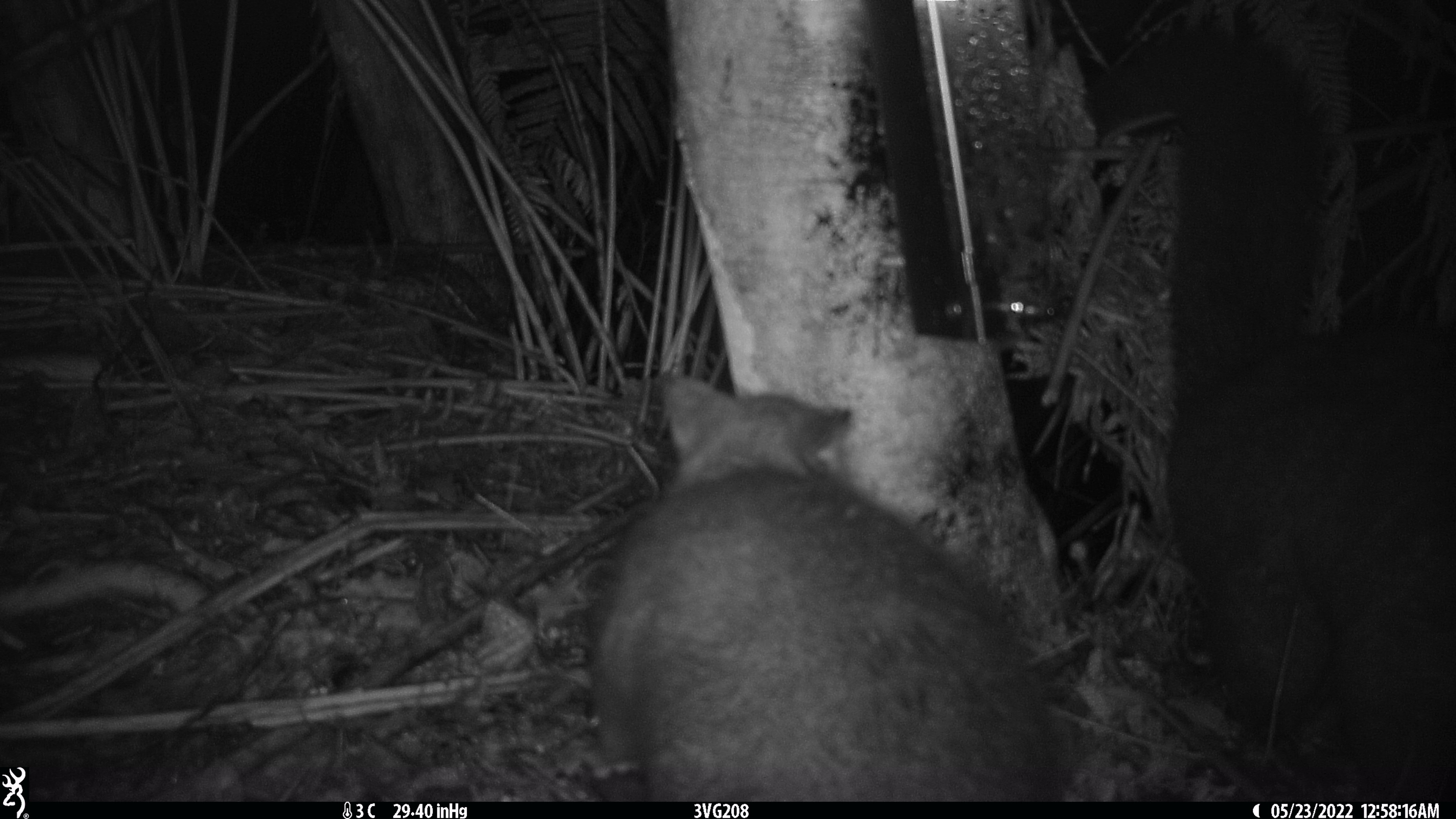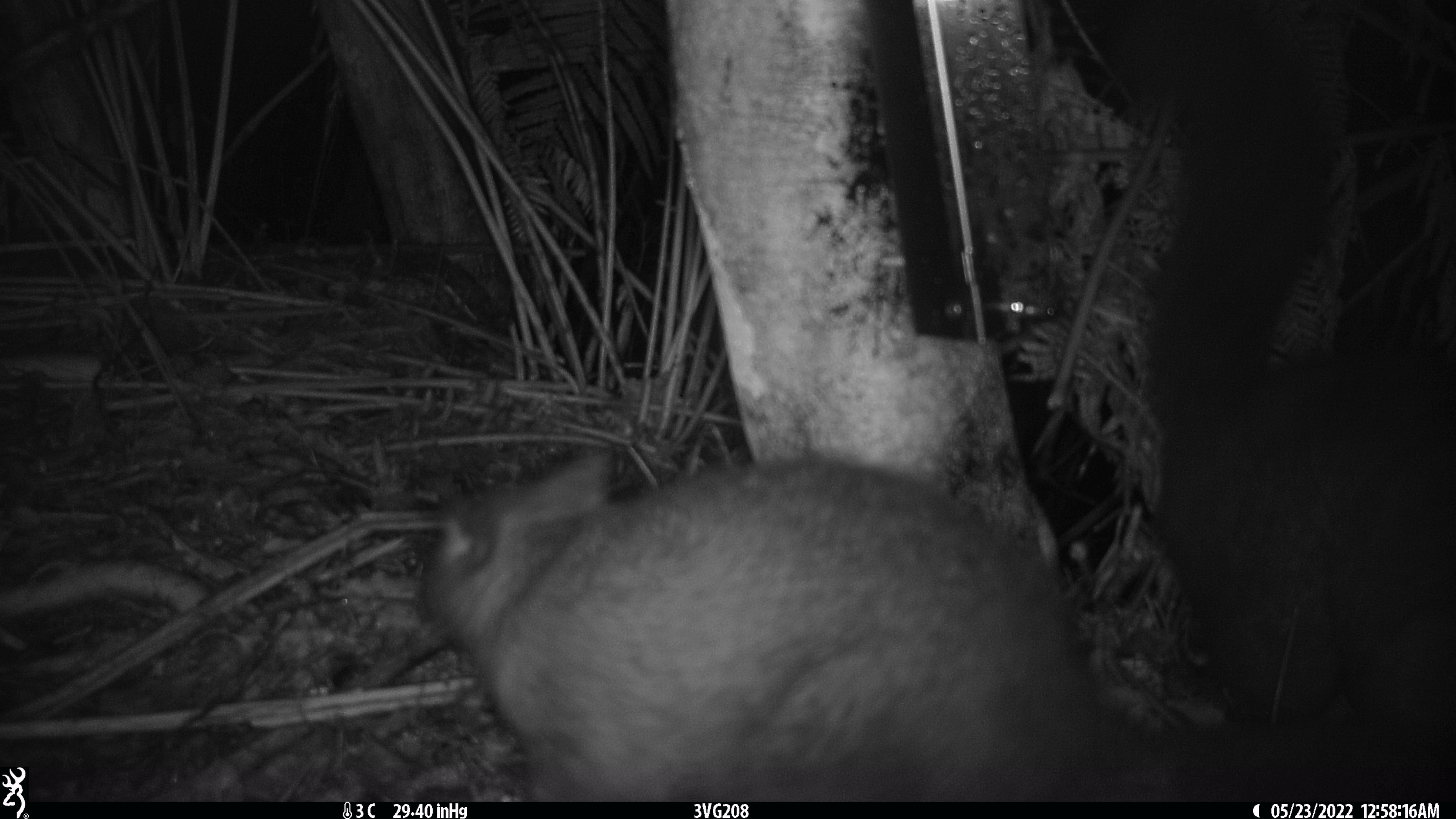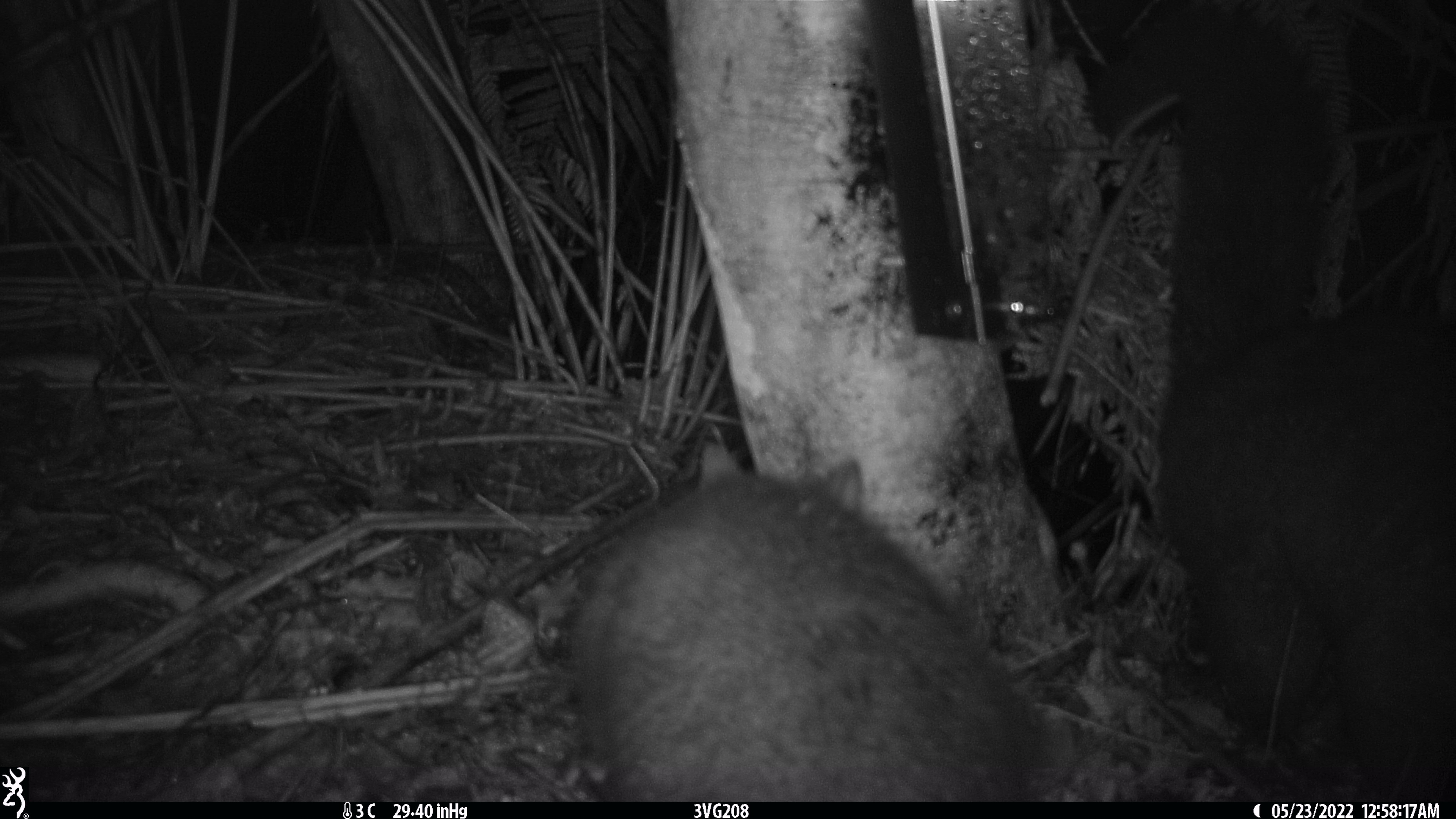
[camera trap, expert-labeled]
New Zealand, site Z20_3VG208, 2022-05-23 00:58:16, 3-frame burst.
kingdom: Animalia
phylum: Chordata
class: Mammalia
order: Diprotodontia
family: Phalangeridae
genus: Trichosurus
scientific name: Trichosurus vulpecula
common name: common brushtail possum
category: possum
Possum (common brushtail possum) (Trichosurus vulpecula).